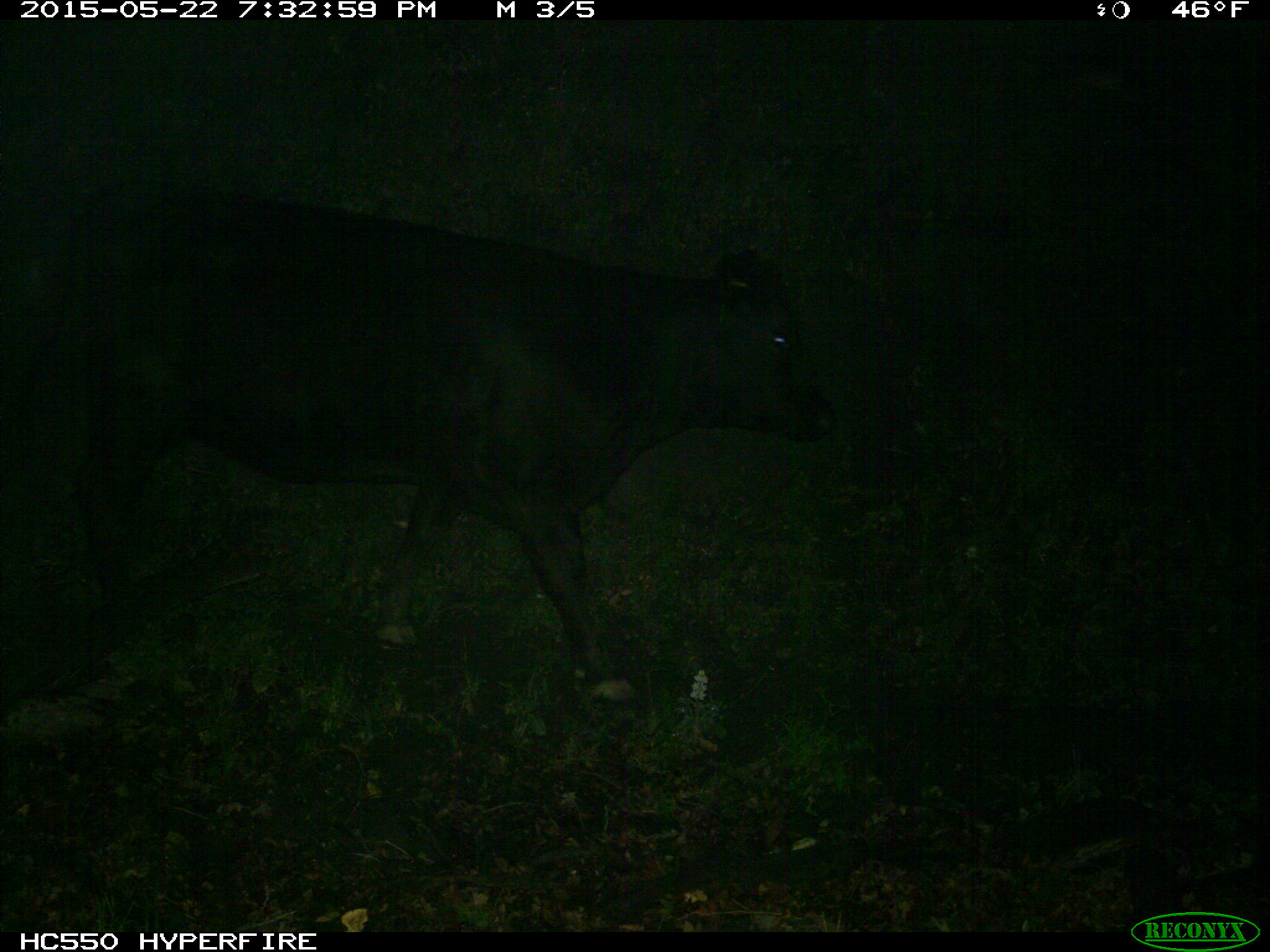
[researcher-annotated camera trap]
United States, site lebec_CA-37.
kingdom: Animalia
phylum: Chordata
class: Mammalia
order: Artiodactyla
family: Bovidae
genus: Bos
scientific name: Bos taurus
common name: domestic cow